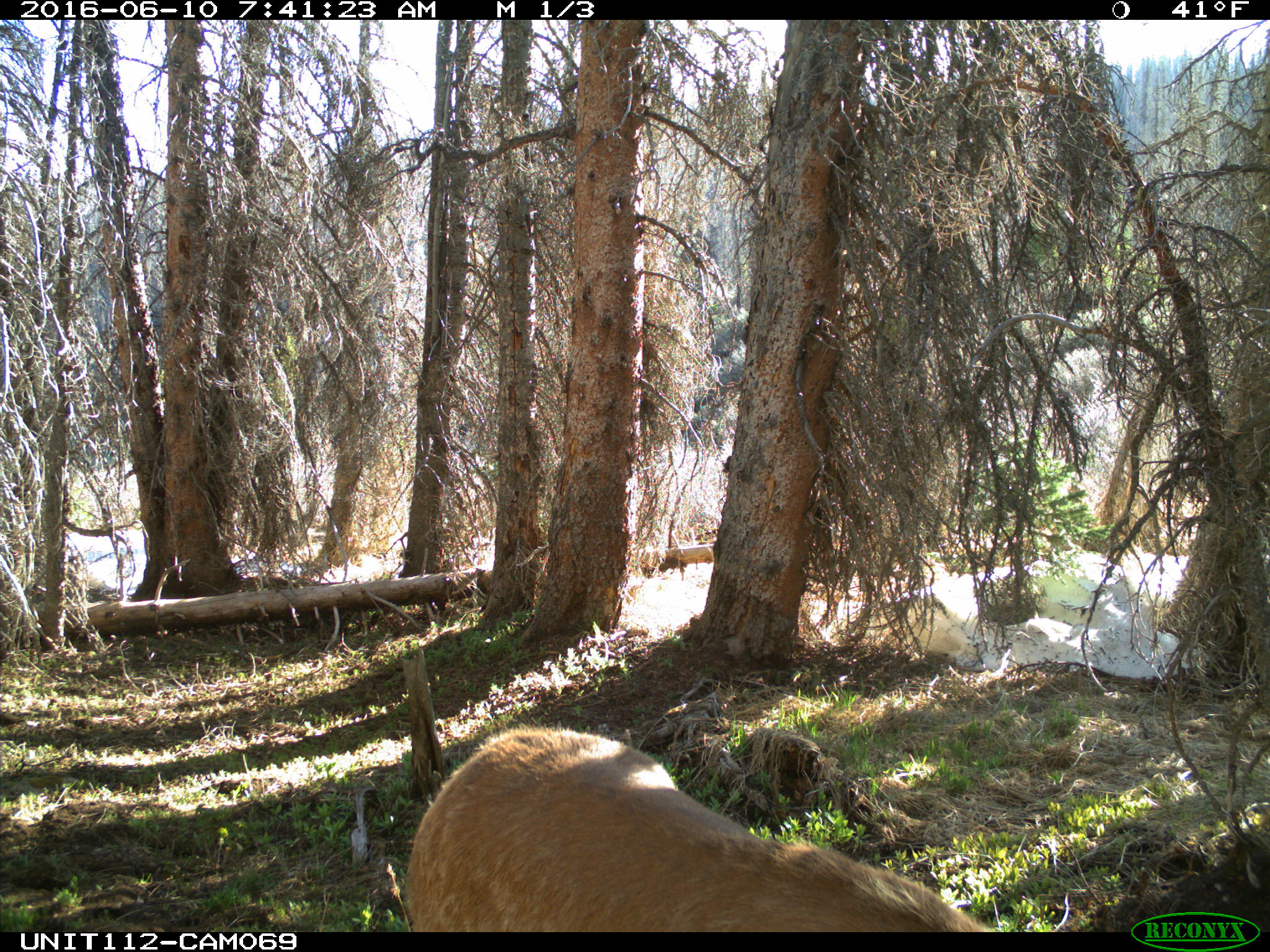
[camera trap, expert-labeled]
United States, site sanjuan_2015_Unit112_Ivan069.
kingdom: Animalia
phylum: Chordata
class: Mammalia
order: Artiodactyla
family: Cervidae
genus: Cervus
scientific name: Cervus elaphus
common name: red deer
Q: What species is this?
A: Cervus elaphus (red deer).